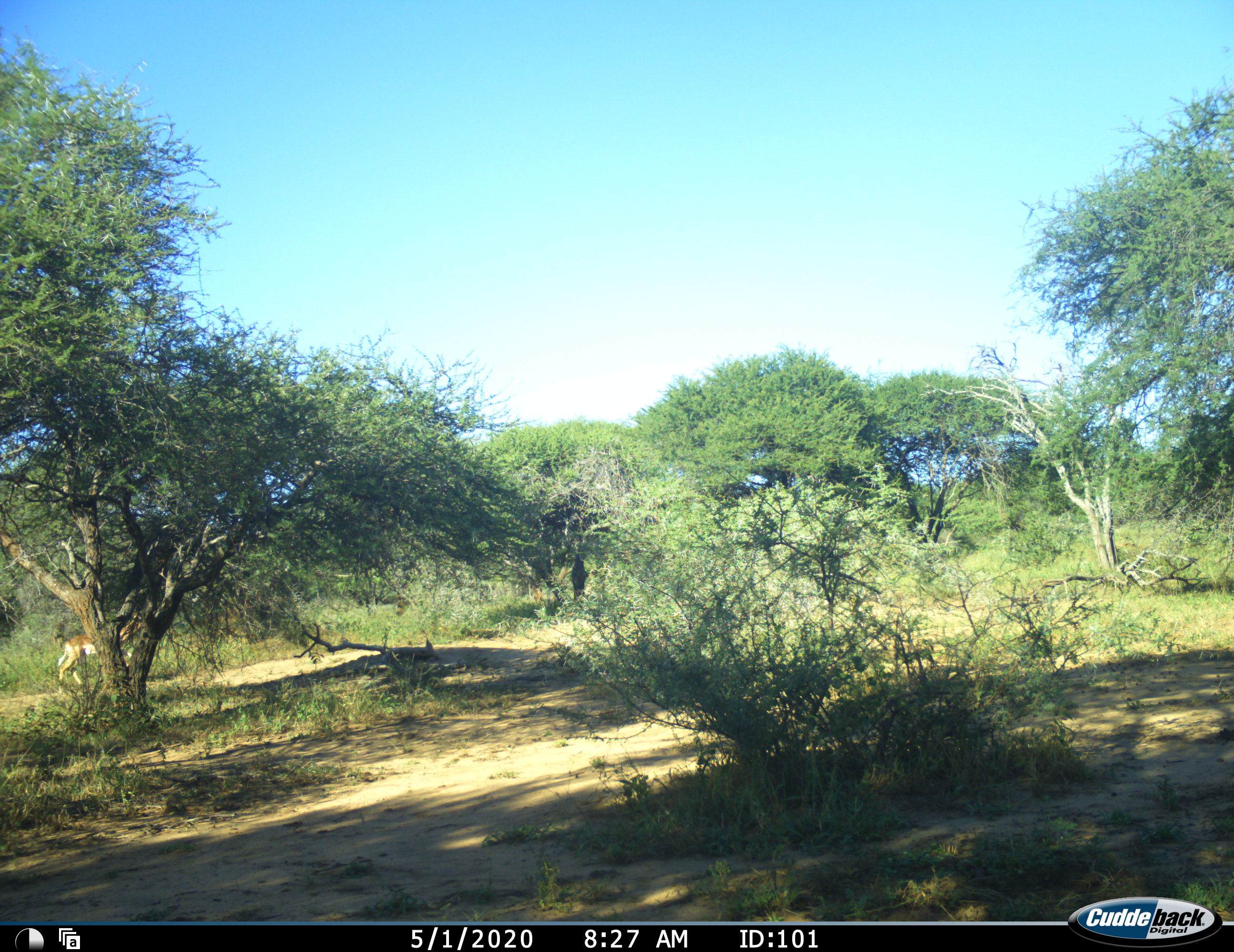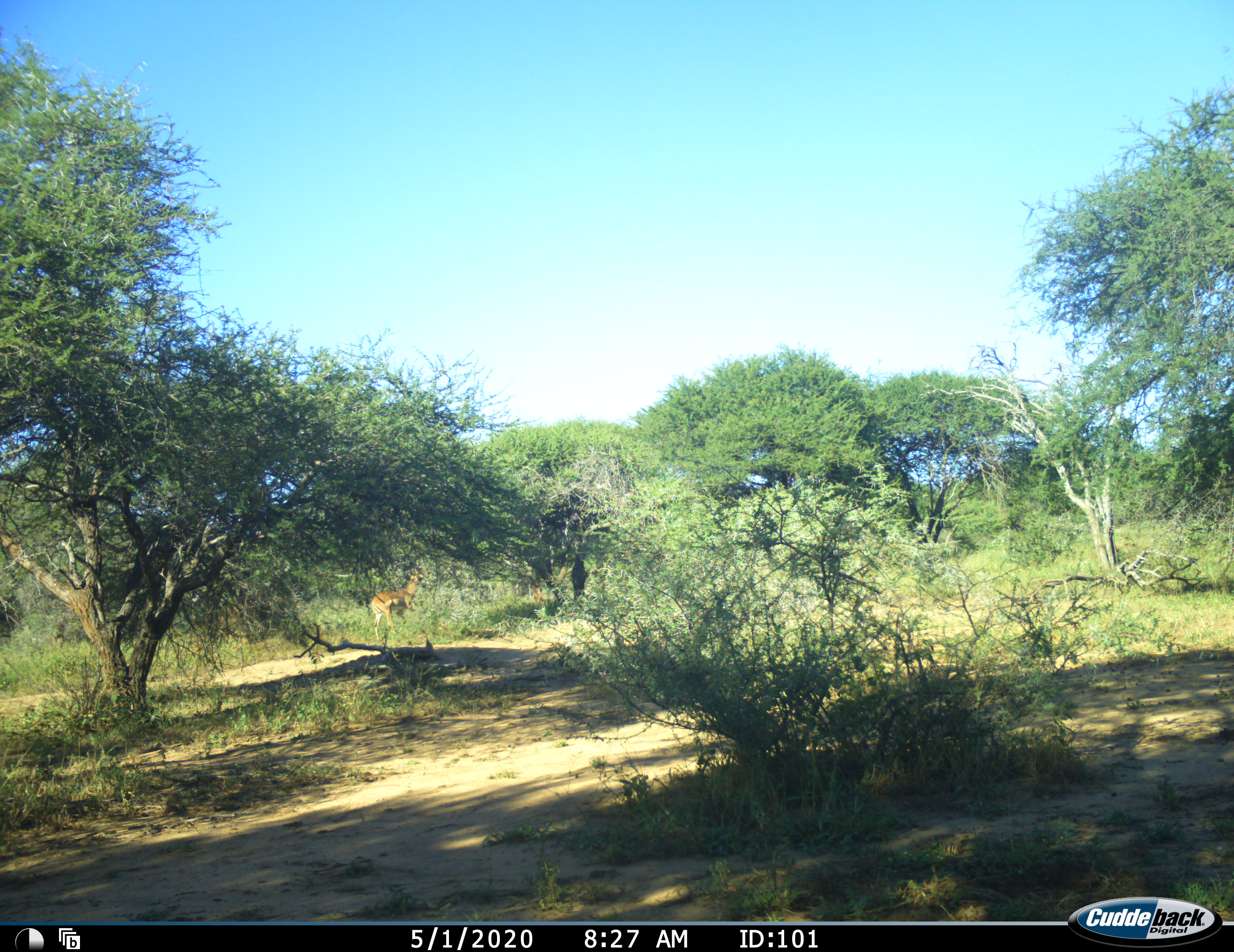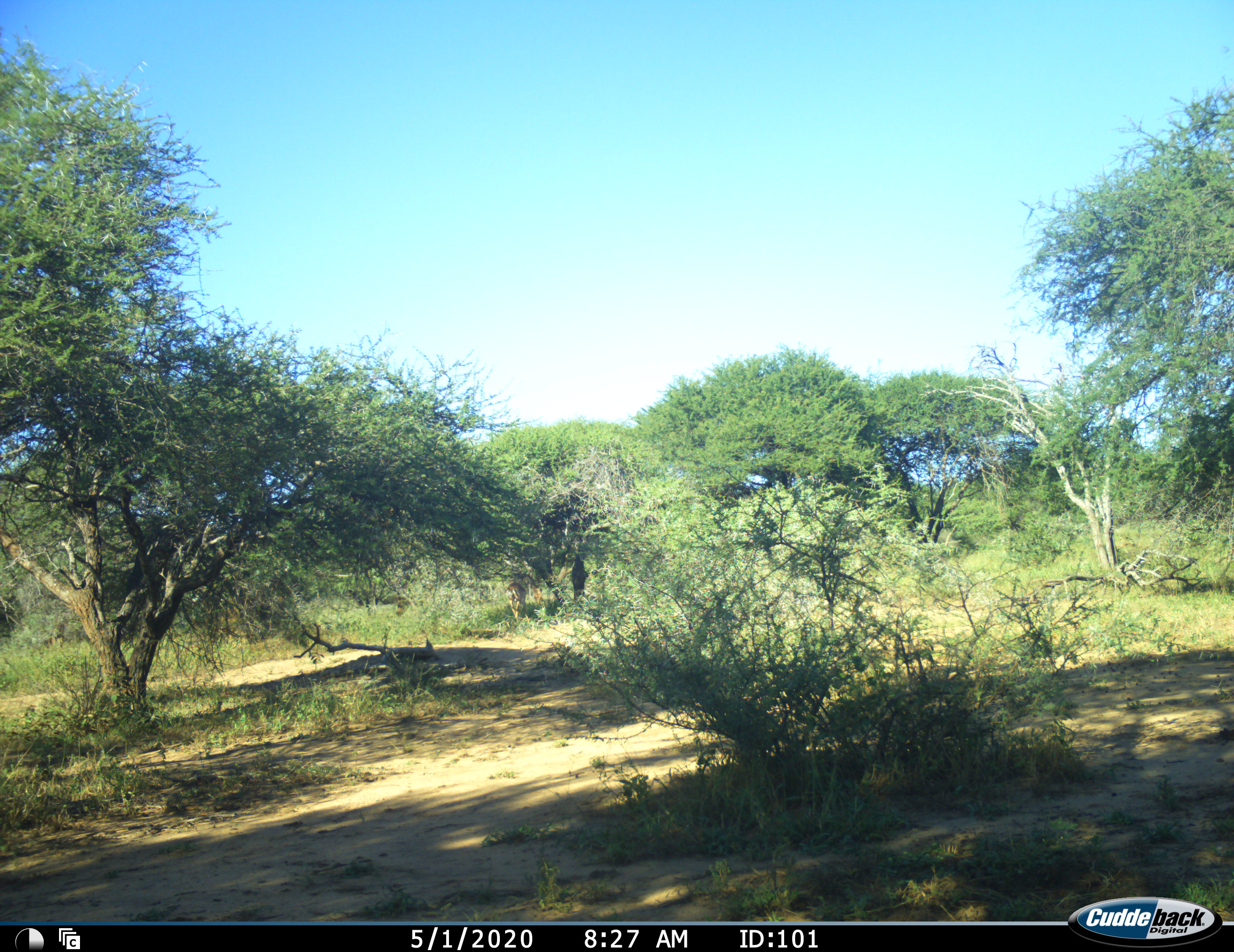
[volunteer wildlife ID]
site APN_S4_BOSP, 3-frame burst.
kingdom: Animalia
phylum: Chordata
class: Mammalia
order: Artiodactyla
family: Bovidae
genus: Aepyceros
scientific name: Aepyceros melampus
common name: impala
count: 1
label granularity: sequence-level